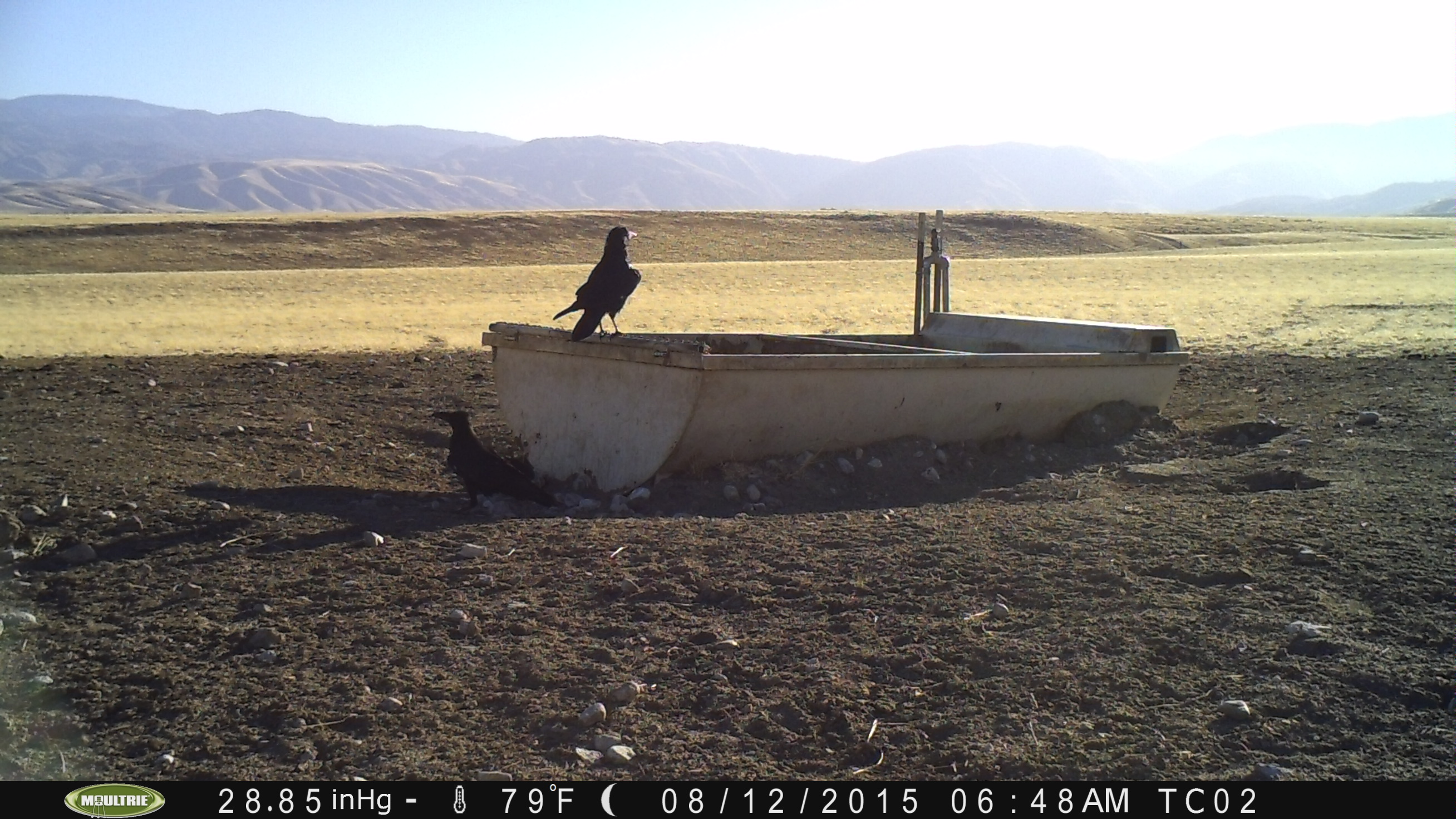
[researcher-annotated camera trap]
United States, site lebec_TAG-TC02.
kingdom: Animalia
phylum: Chordata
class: Aves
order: Passeriformes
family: Corvidae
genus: Corvus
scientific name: Corvus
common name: crows and ravens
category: unidentified corvus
Unidentified corvus (crows and ravens) (Corvus).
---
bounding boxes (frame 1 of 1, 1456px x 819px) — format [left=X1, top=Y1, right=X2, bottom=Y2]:
animal: [left=427, top=408, right=556, bottom=507]; [left=552, top=224, right=642, bottom=343]